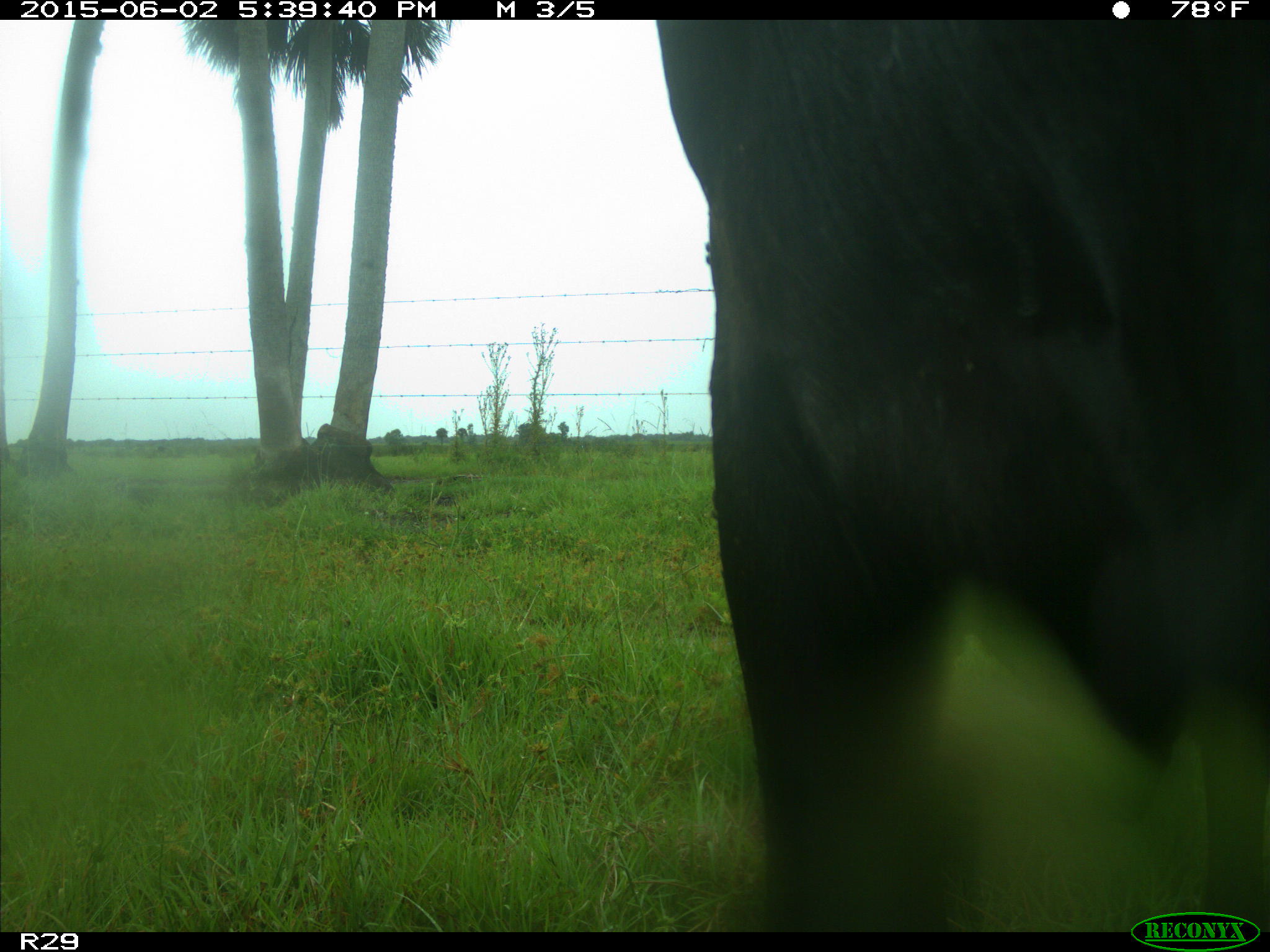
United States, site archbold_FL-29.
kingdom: Animalia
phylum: Chordata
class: Mammalia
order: Artiodactyla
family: Bovidae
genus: Bos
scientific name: Bos taurus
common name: domestic cow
Bos taurus (domestic cow).